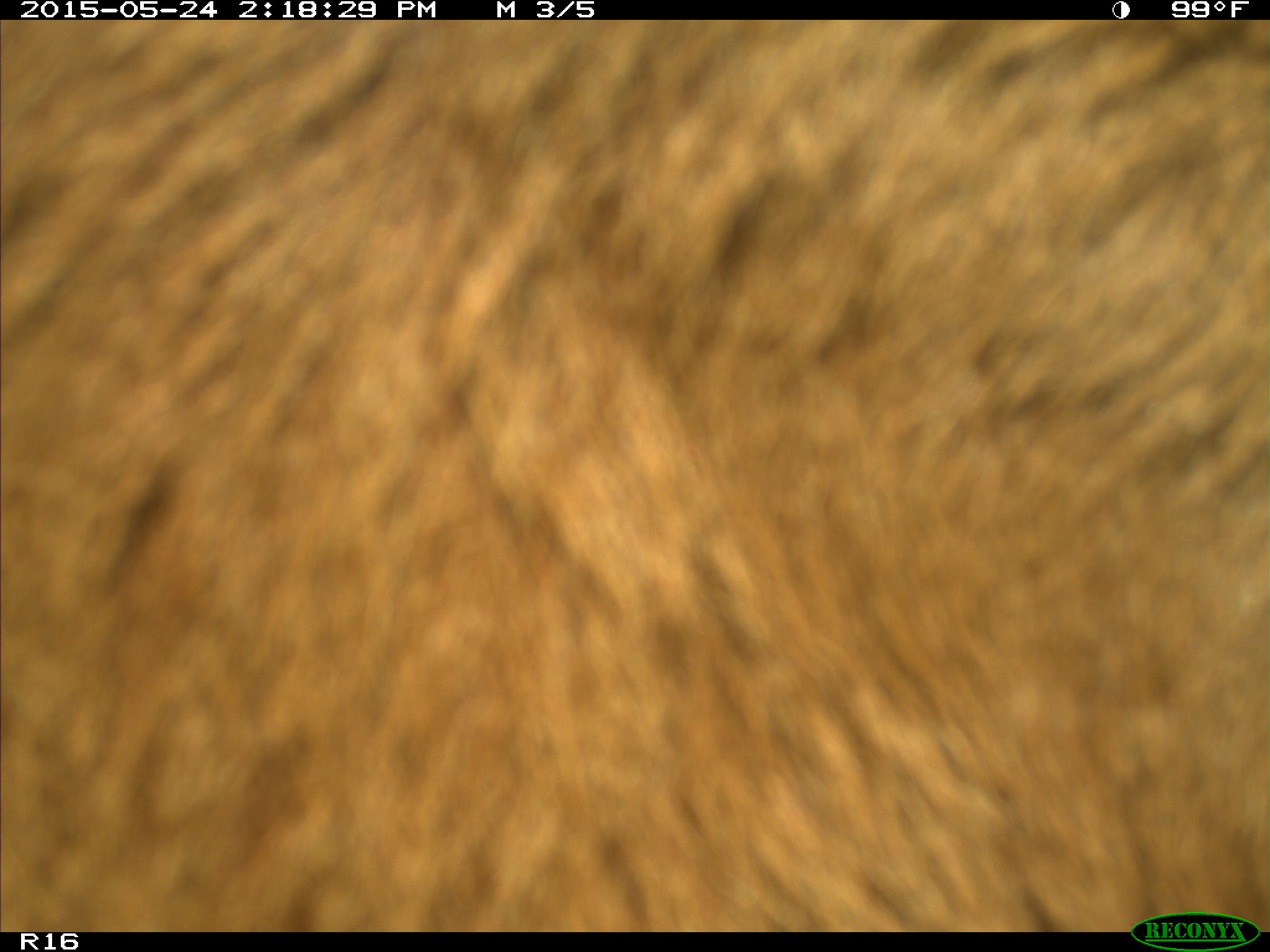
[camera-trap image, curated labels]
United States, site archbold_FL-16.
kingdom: Animalia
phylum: Chordata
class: Mammalia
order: Artiodactyla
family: Bovidae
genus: Bos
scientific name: Bos taurus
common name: domestic cow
Bos taurus (domestic cow).